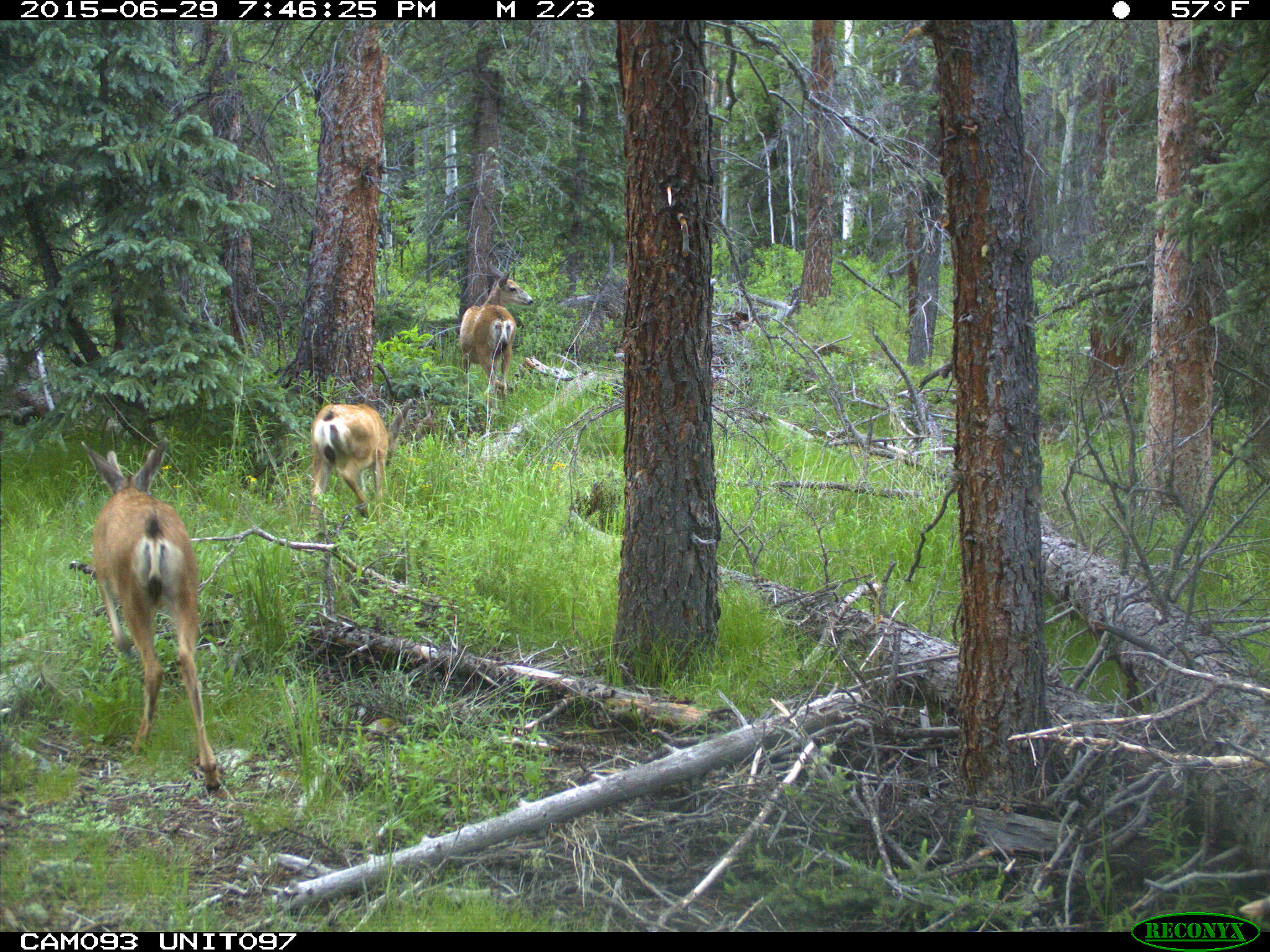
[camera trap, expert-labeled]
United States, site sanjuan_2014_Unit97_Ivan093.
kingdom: Animalia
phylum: Chordata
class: Mammalia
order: Artiodactyla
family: Cervidae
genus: Odocoileus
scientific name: Odocoileus hemionus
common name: mule deer